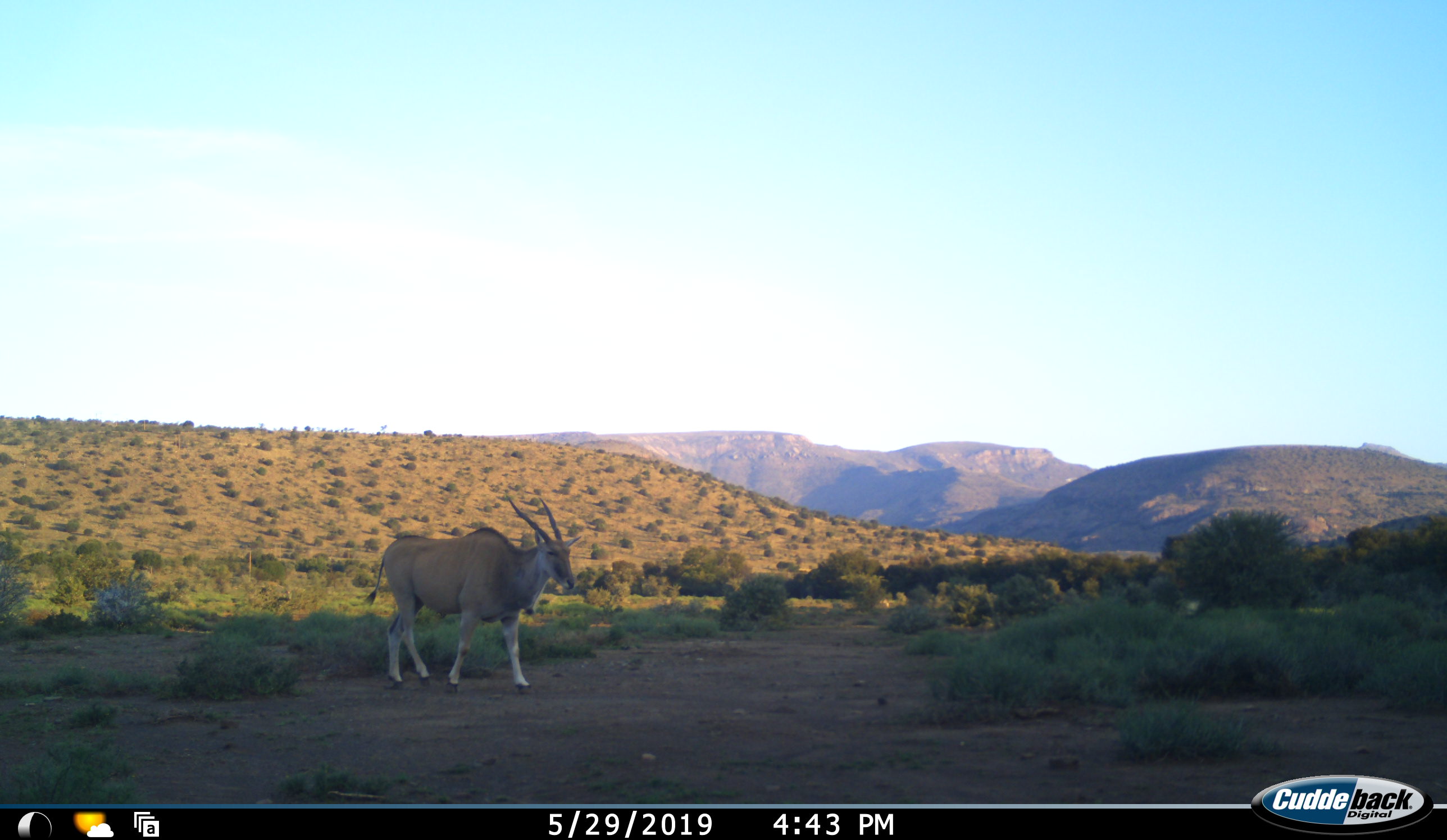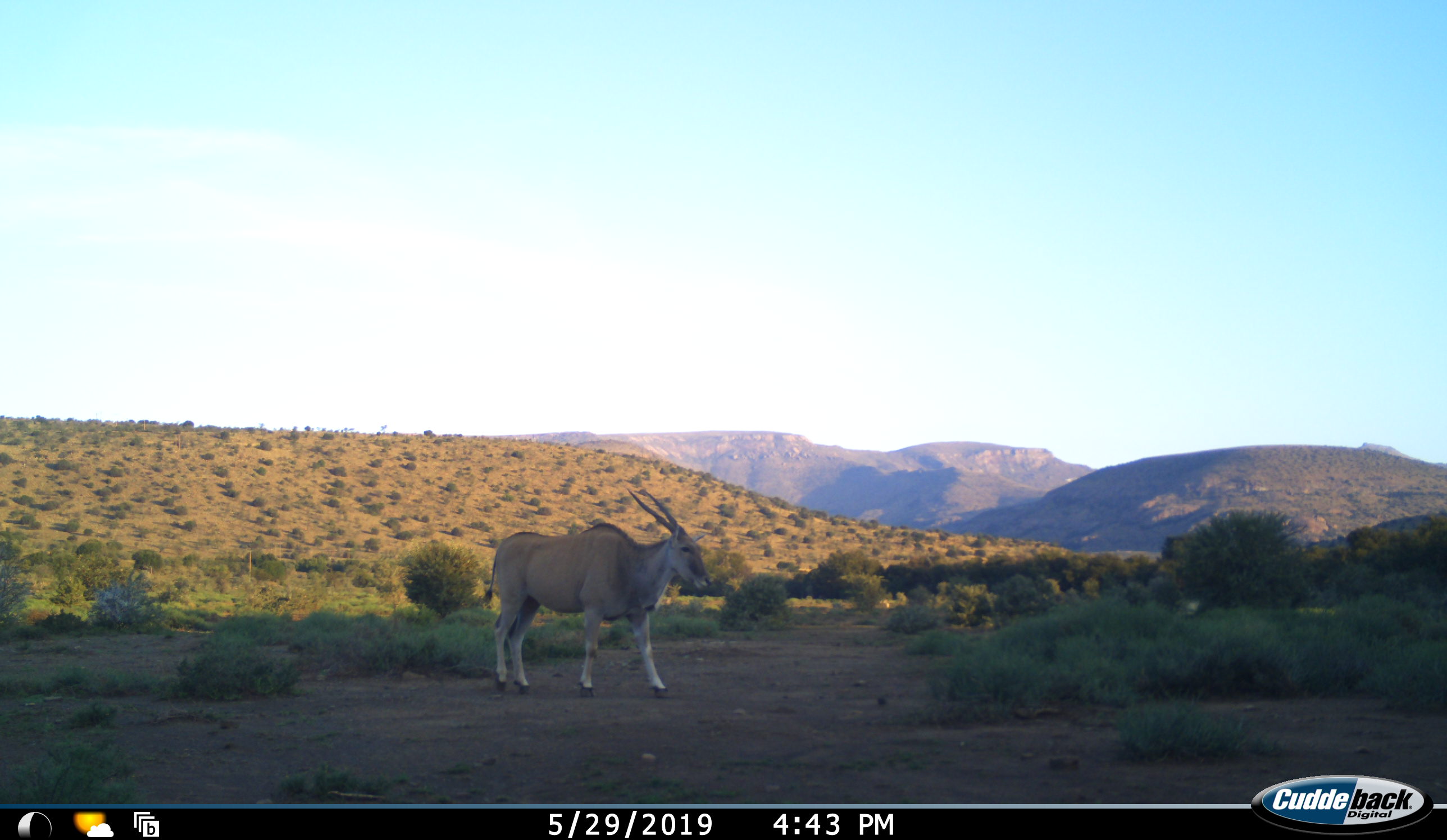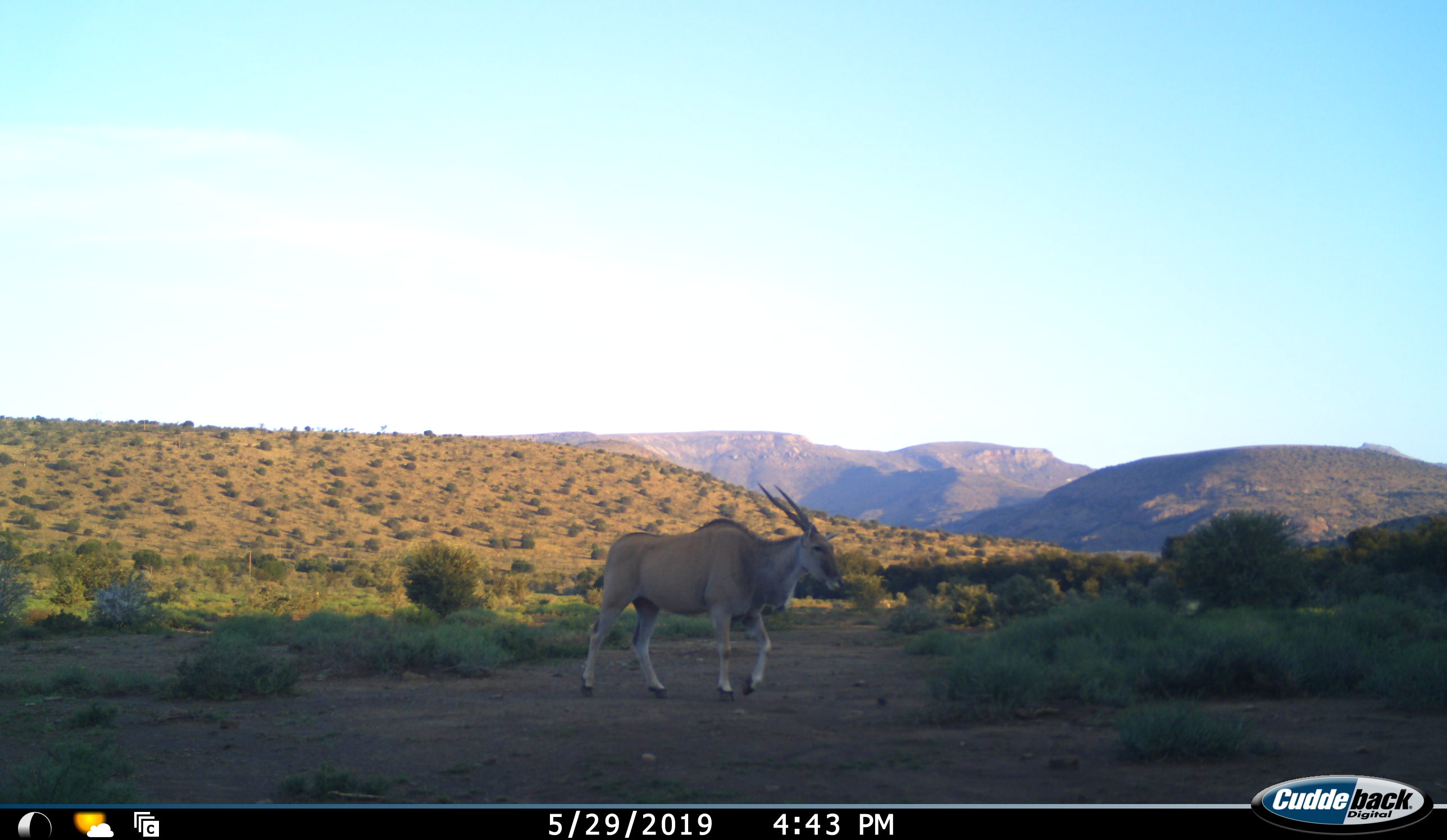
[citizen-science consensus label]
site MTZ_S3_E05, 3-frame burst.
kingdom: Animalia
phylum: Chordata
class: Mammalia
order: Artiodactyla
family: Bovidae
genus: Tragelaphus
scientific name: Tragelaphus oryx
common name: eland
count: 1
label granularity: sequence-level